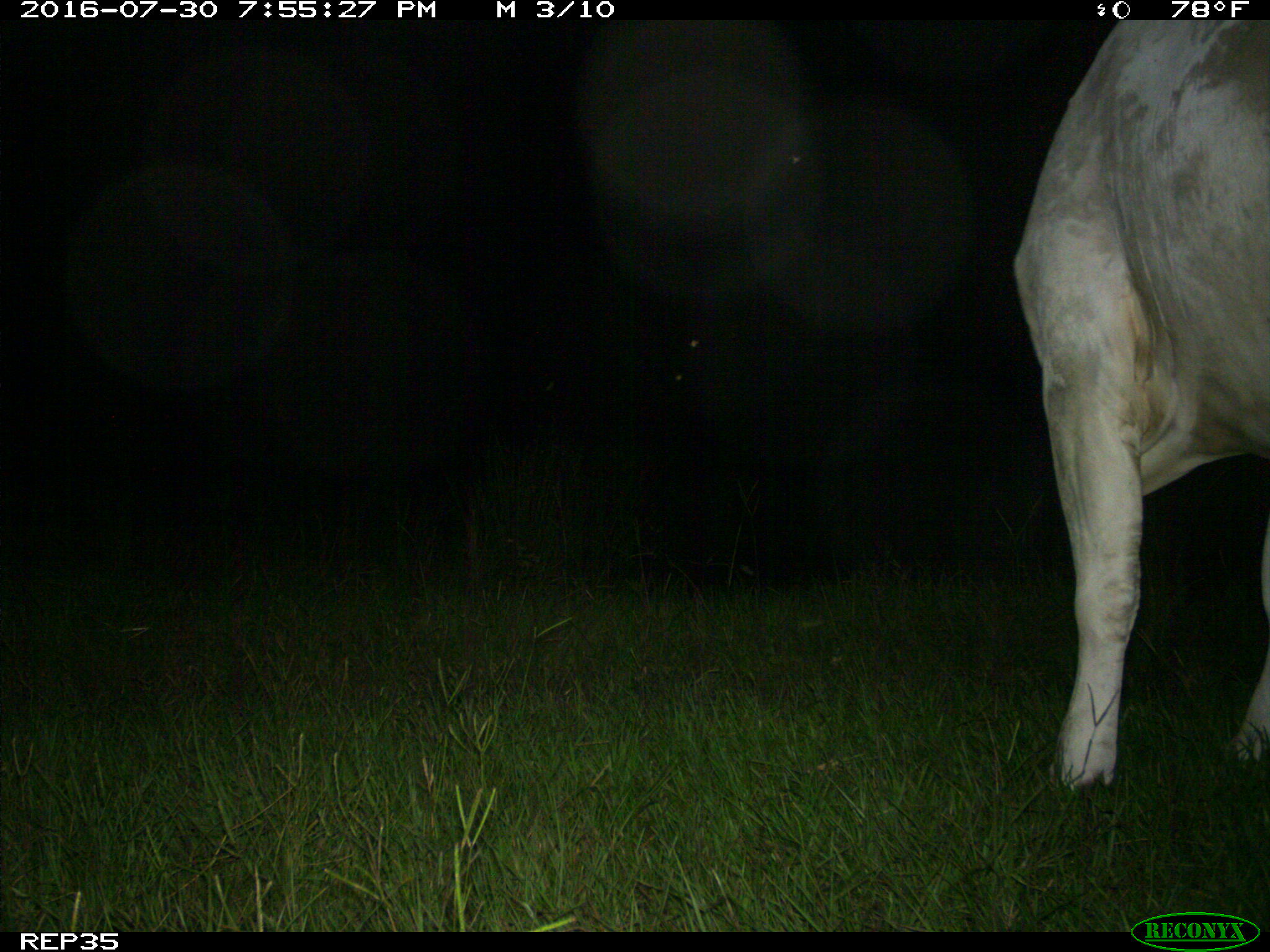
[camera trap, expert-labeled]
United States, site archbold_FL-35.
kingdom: Animalia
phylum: Chordata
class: Mammalia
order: Artiodactyla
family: Bovidae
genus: Bos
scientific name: Bos taurus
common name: domestic cow